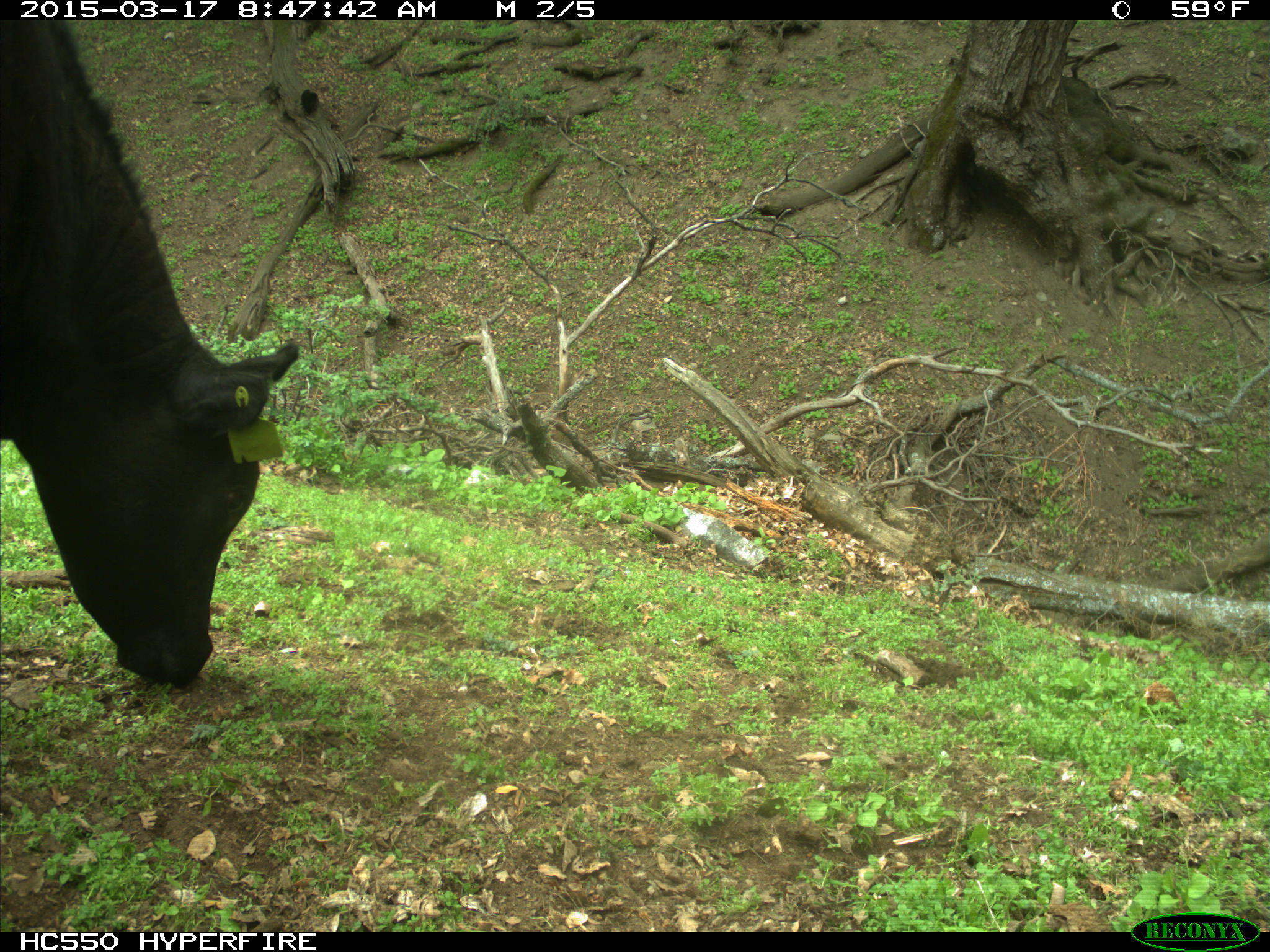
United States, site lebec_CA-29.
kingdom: Animalia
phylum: Chordata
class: Mammalia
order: Artiodactyla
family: Bovidae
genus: Bos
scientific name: Bos taurus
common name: domestic cow